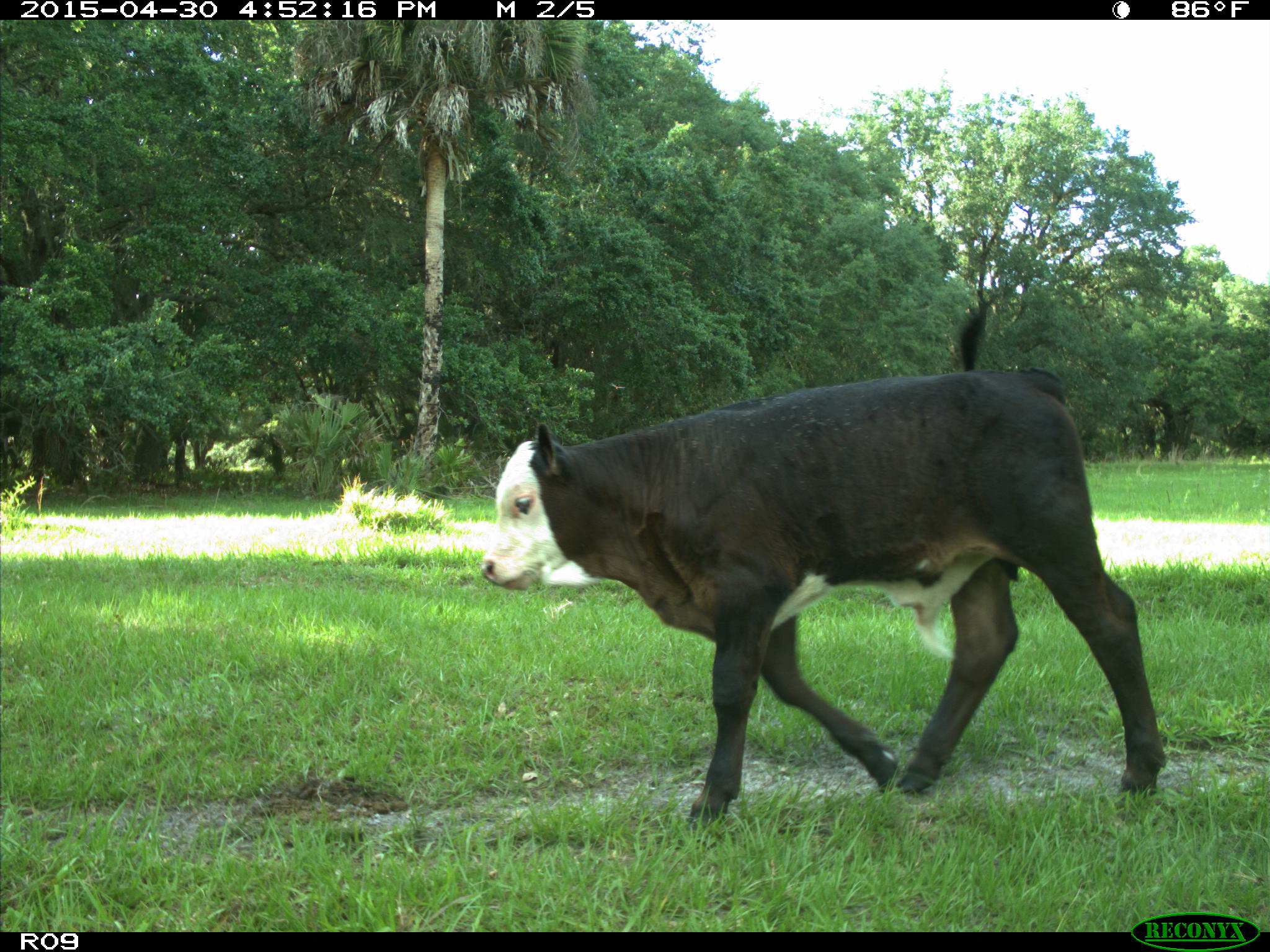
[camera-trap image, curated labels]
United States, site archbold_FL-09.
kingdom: Animalia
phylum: Chordata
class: Mammalia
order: Artiodactyla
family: Bovidae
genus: Bos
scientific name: Bos taurus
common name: domestic cow